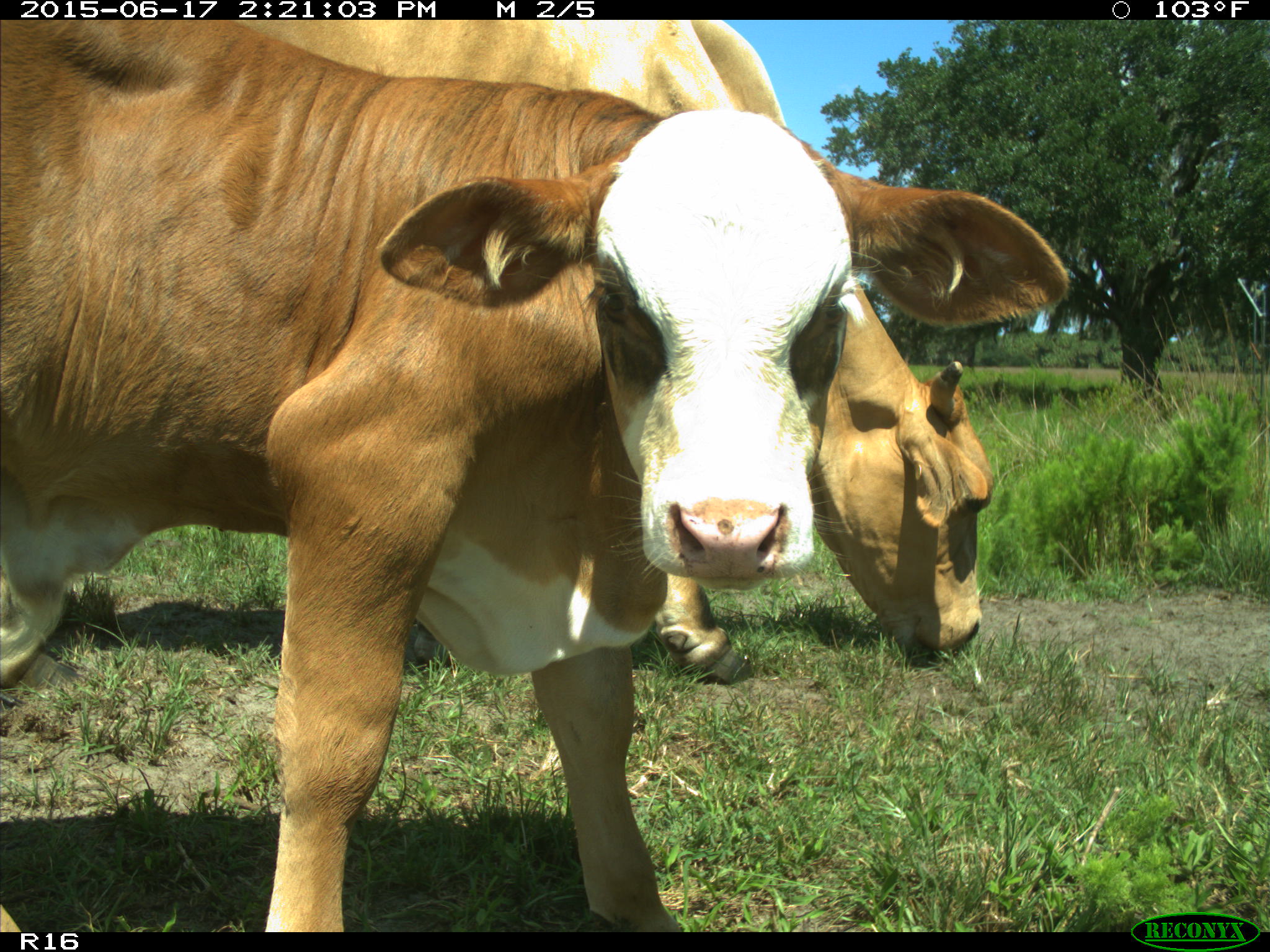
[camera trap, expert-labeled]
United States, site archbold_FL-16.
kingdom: Animalia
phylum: Chordata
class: Mammalia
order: Artiodactyla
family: Bovidae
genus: Bos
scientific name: Bos taurus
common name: domestic cow